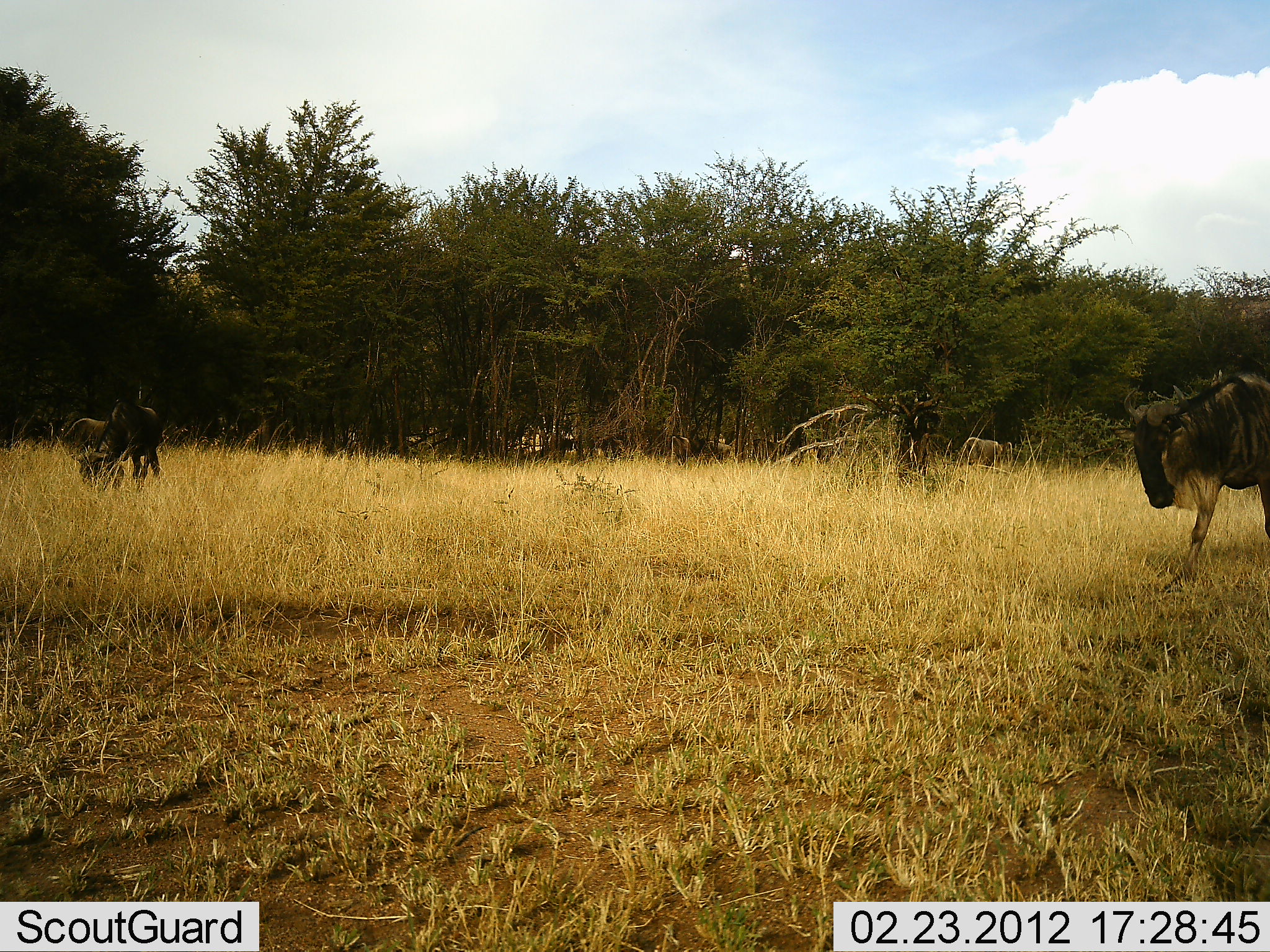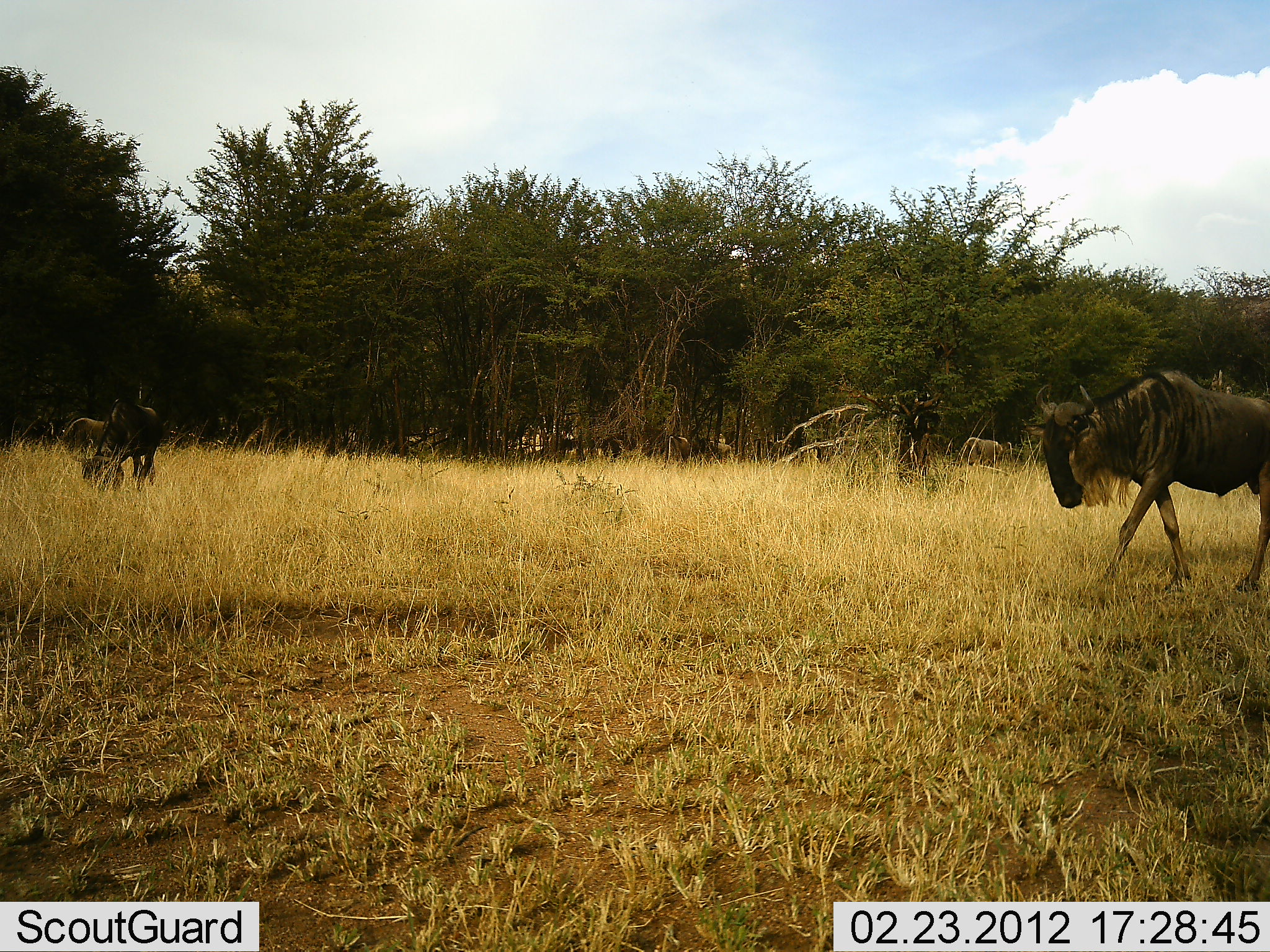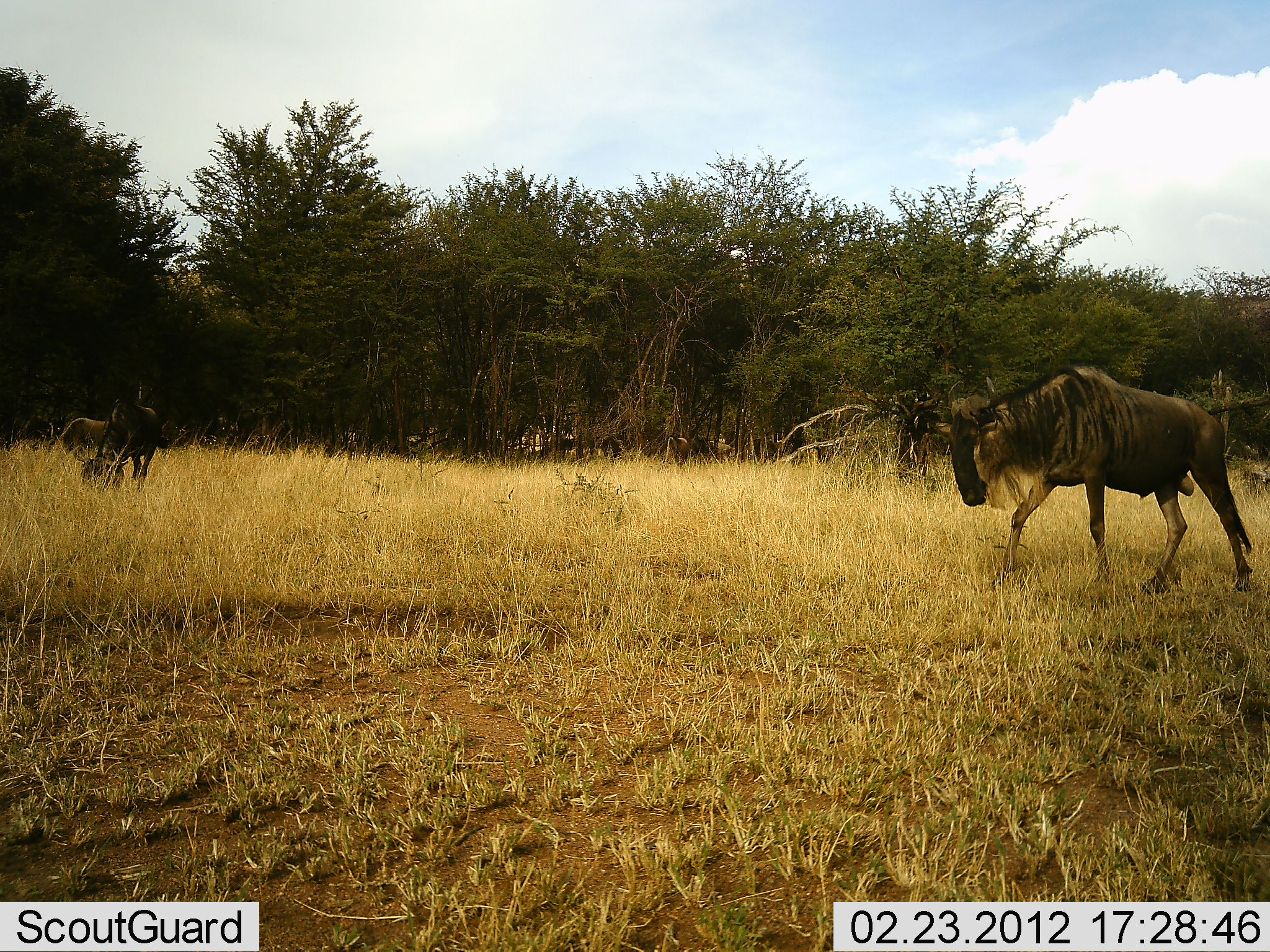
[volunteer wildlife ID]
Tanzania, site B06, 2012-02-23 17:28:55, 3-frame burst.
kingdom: Animalia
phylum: Chordata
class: Mammalia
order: Artiodactyla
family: Bovidae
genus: Connochaetes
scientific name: Connochaetes taurinus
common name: blue wildebeest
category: wildebeest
Wildebeest (blue wildebeest) (Connochaetes taurinus), count 3. Behavior (volunteer vote fractions): standing 52%, resting 7%, moving 86%, interacting 0%. Young present (vote fraction): 7%. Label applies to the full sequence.